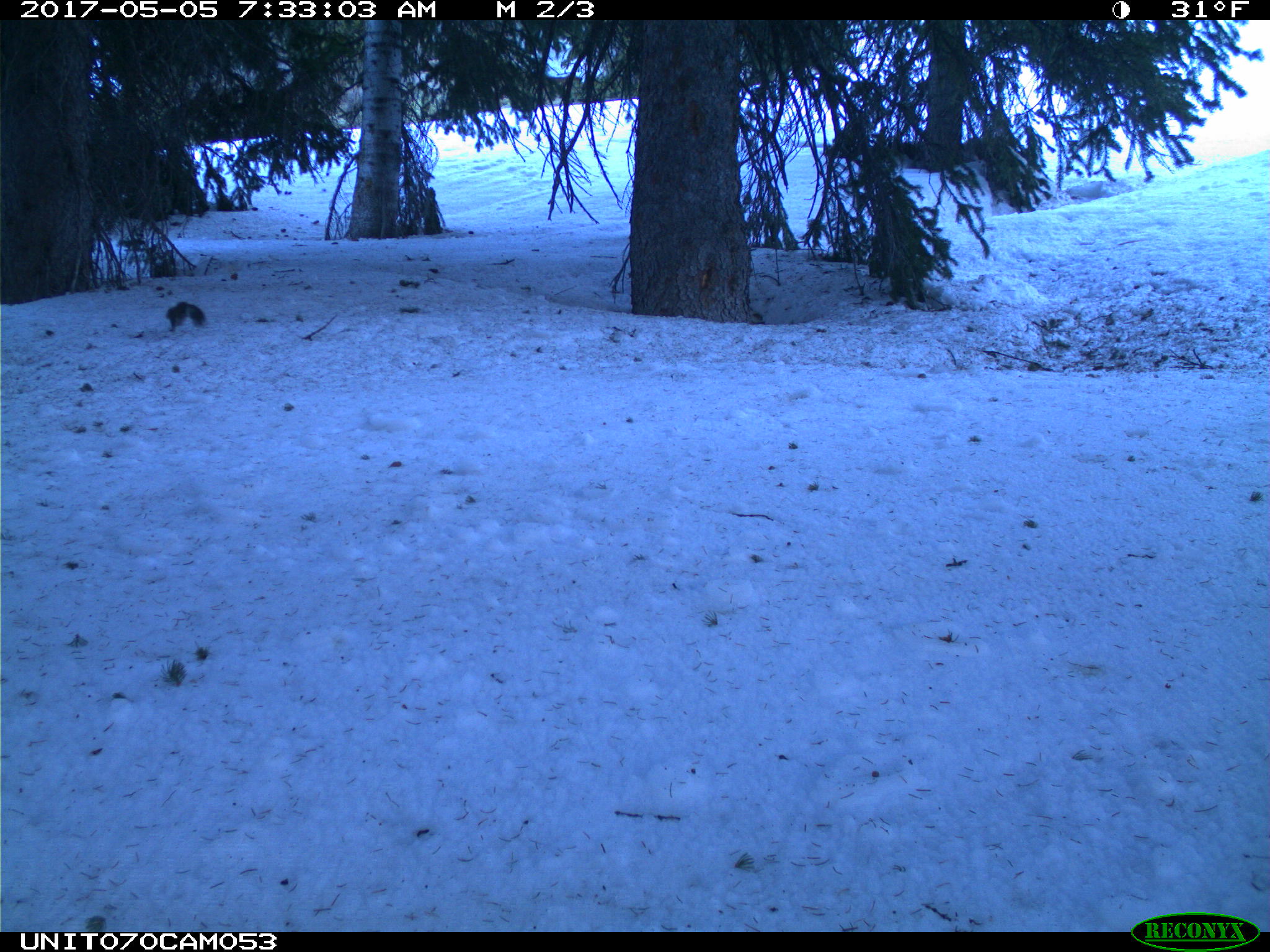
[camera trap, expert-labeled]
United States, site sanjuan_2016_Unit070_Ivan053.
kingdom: Animalia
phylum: Chordata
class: Mammalia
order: Rodentia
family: Sciuridae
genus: Tamiasciurus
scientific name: Tamiasciurus hudsonicus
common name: american red squirrel